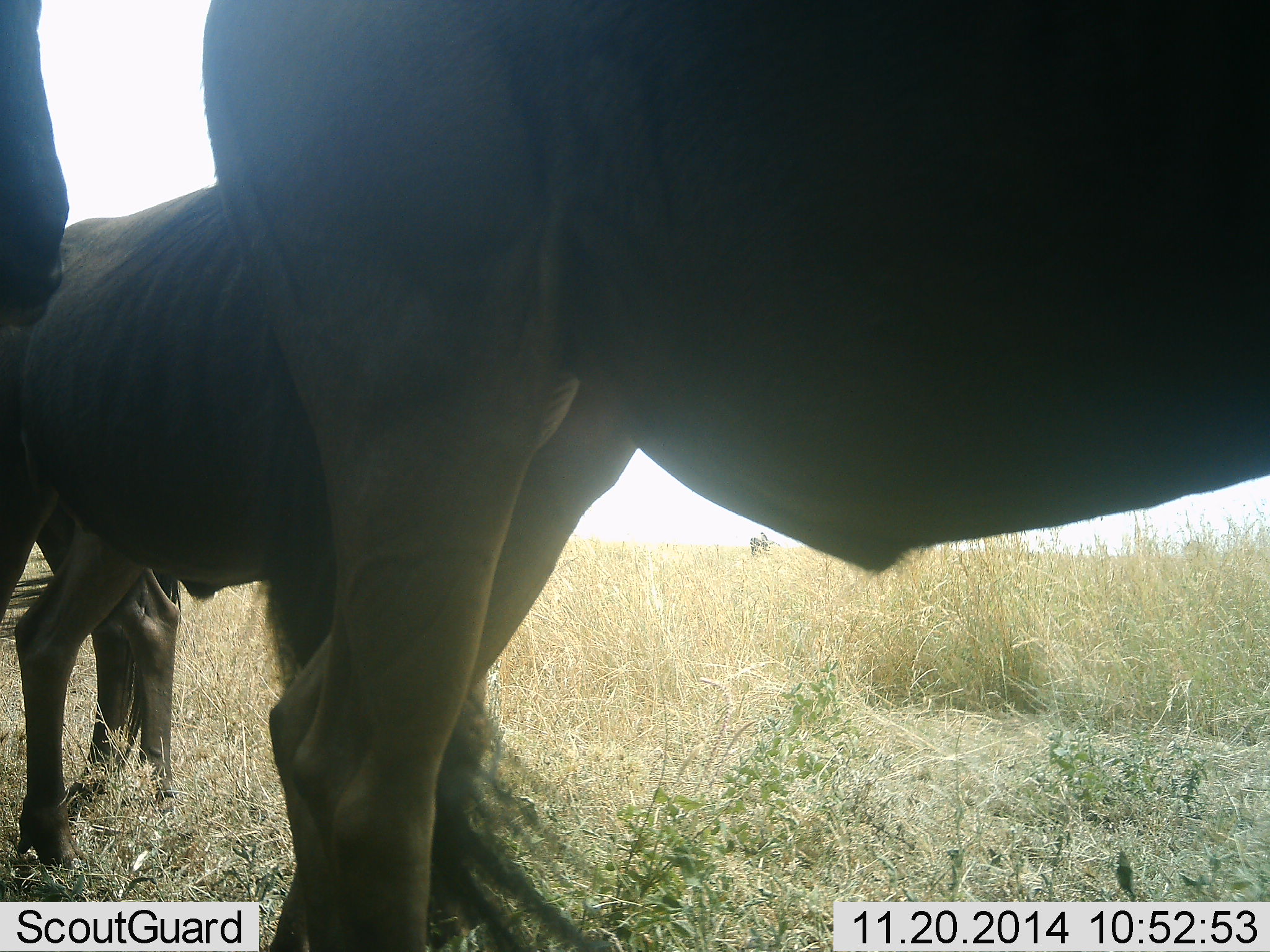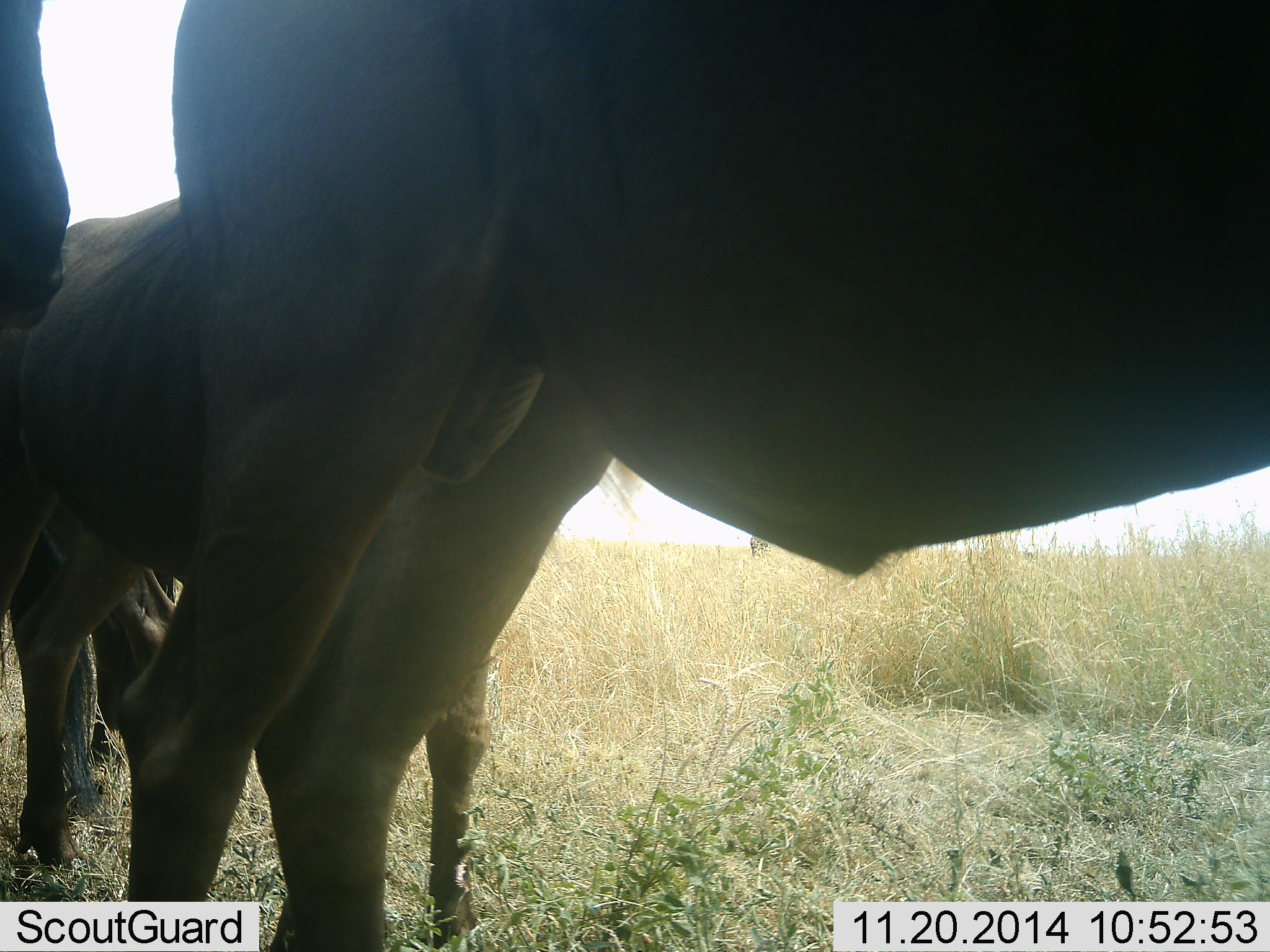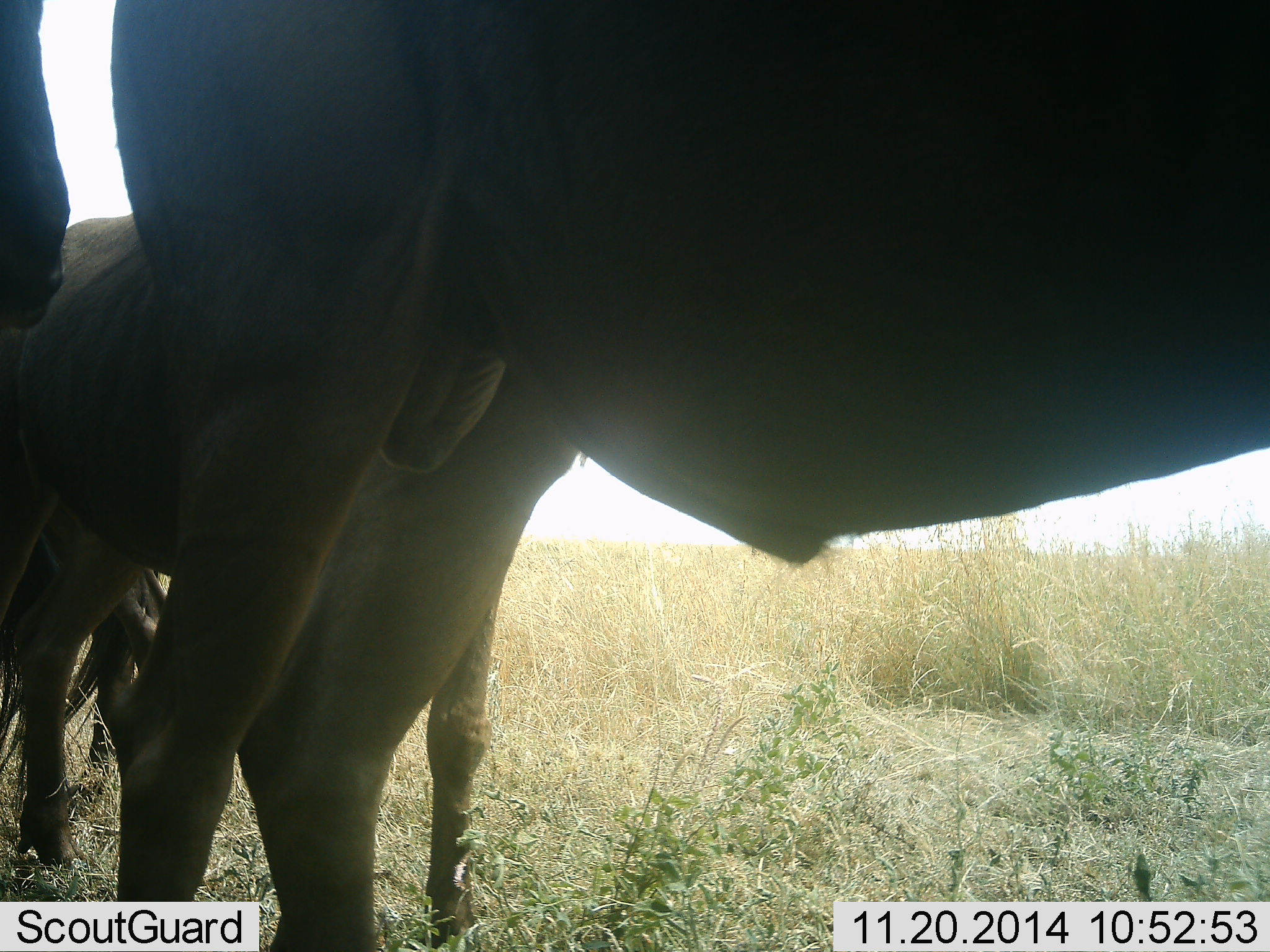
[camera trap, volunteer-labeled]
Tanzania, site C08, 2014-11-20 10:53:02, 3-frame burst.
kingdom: Animalia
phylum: Chordata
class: Mammalia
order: Artiodactyla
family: Bovidae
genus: Connochaetes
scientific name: Connochaetes taurinus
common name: blue wildebeest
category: wildebeest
Wildebeest (blue wildebeest) (Connochaetes taurinus), count 3. Behavior (volunteer vote fractions): standing 90%, resting 10%, moving 10%, interacting 0%. Young present (vote fraction): 0%. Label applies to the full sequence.